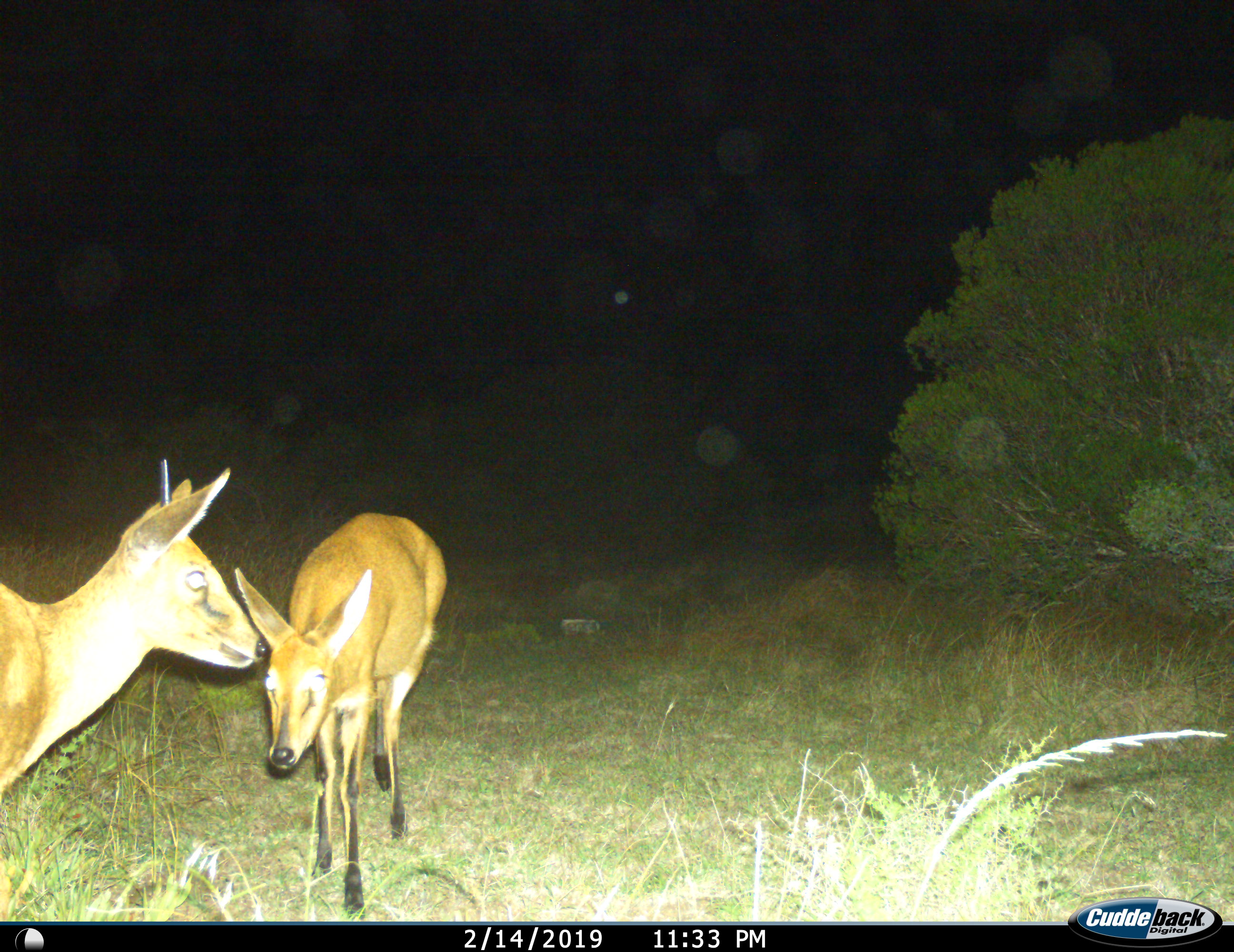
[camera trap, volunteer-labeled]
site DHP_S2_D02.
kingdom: Animalia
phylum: Chordata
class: Mammalia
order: Artiodactyla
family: Bovidae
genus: Sylvicapra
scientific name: Sylvicapra grimmia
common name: common duiker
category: duikercommongrey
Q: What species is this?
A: Duikercommongrey (common duiker) (Sylvicapra grimmia).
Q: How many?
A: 2.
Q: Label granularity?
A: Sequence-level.